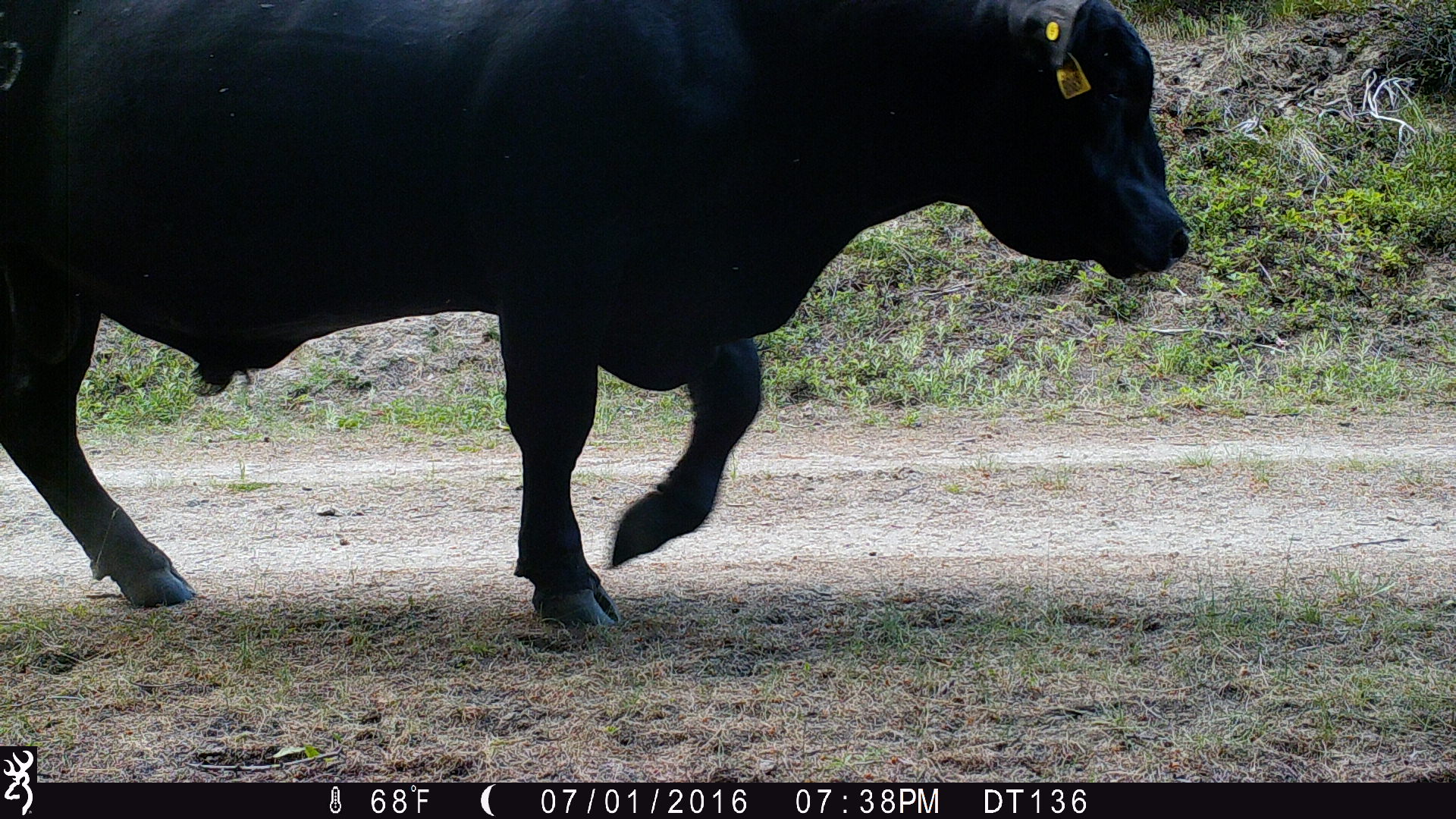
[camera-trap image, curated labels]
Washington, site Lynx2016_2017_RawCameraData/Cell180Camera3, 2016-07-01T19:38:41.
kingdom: Animalia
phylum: Chordata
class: Mammalia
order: Artiodactyla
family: Bovidae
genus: Bos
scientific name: Bos taurus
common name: domestic cattle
Domestic cattle (Bos taurus). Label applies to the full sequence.